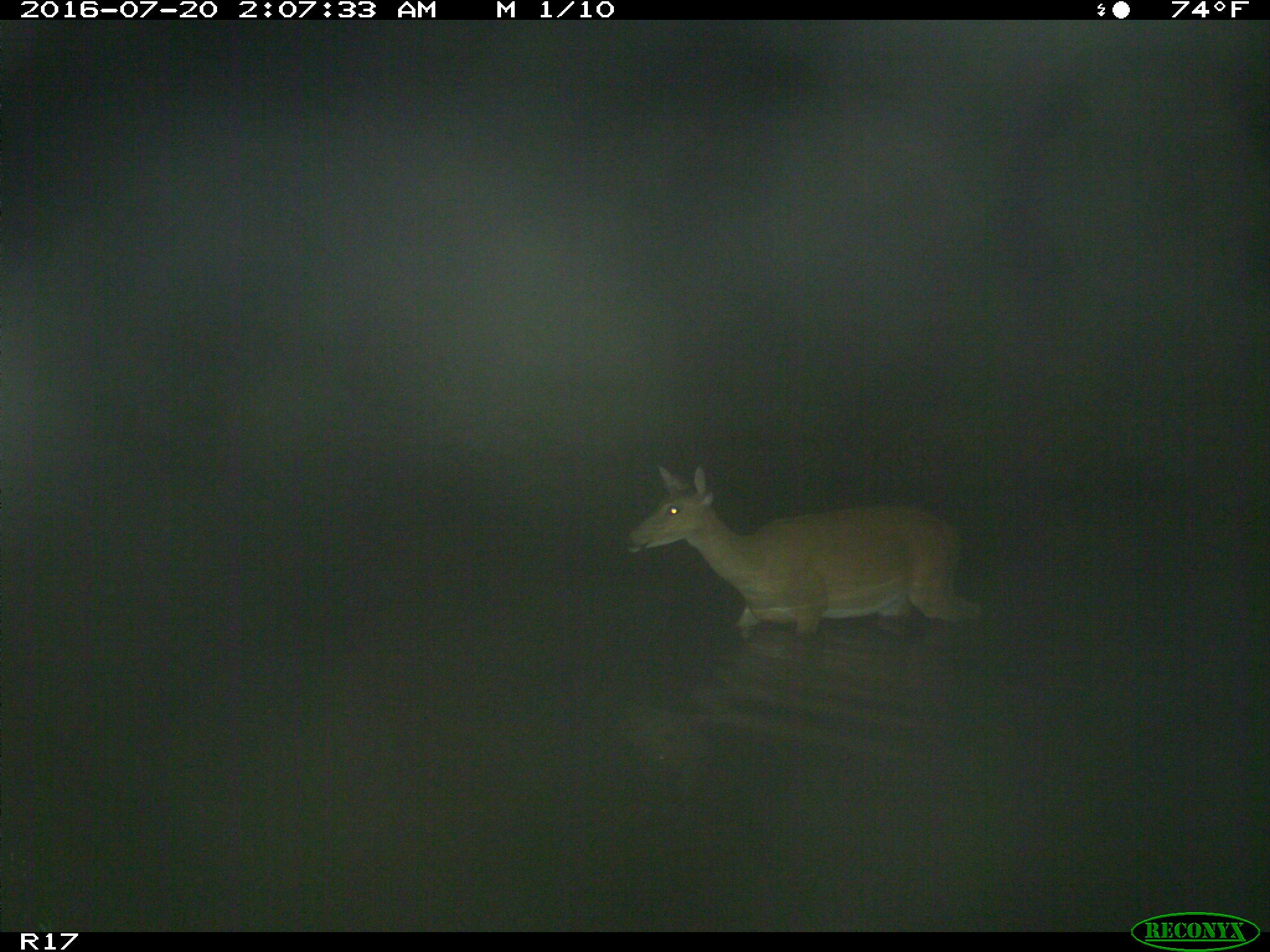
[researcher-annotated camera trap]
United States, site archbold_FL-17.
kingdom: Animalia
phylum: Chordata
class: Mammalia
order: Artiodactyla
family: Cervidae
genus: Odocoileus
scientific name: Odocoileus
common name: deer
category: unidentified deer